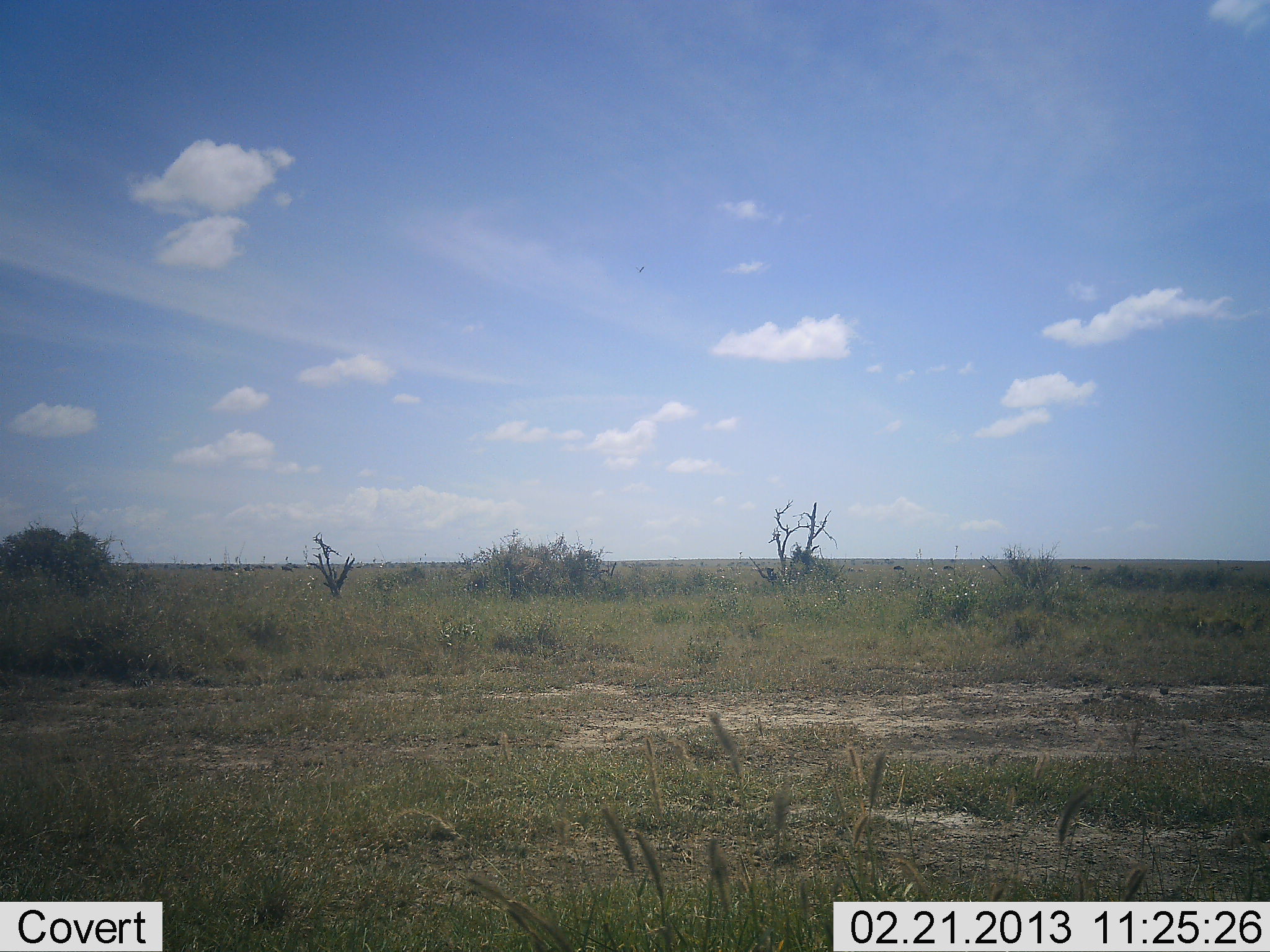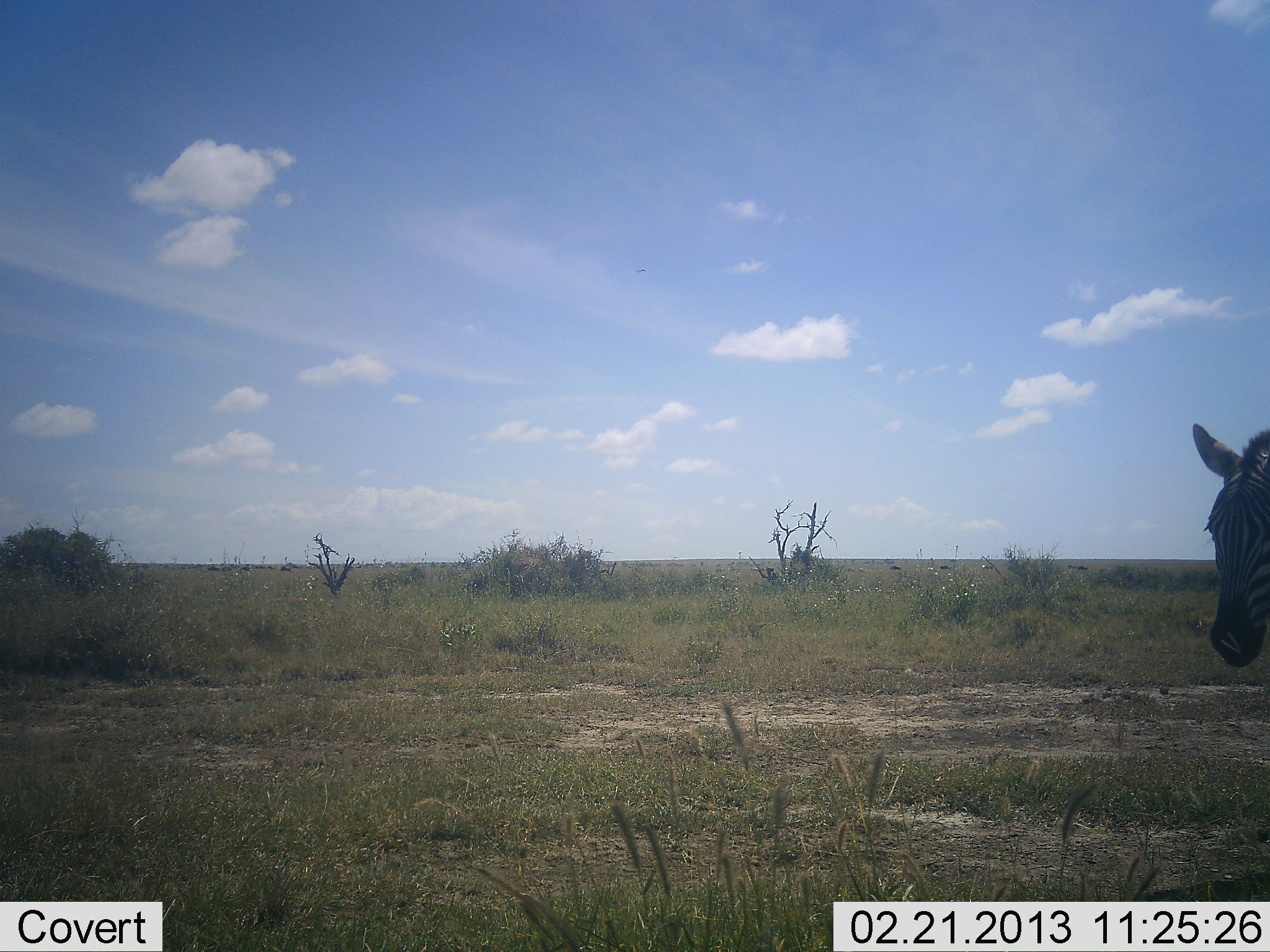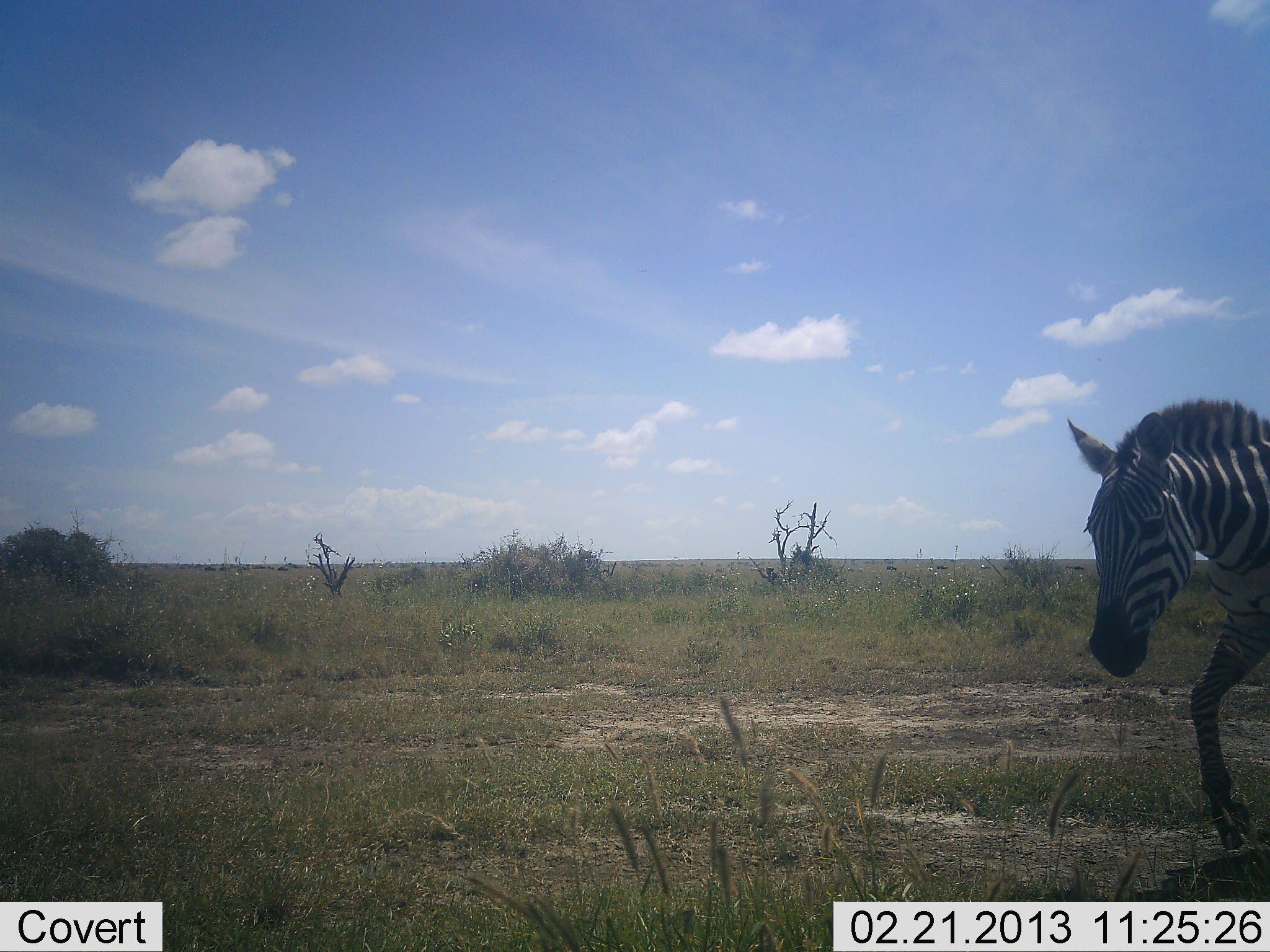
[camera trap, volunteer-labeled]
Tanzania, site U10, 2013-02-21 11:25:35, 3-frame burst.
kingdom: Animalia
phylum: Chordata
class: Mammalia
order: Perissodactyla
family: Equidae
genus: Equus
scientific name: Equus quagga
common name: plains zebra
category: zebra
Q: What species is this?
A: Zebra (plains zebra) (Equus quagga).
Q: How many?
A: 1.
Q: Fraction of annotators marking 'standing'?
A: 9%.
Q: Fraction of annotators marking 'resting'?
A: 0%.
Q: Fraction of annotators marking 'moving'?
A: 91%.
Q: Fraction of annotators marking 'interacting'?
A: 0%.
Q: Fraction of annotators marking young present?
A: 0%.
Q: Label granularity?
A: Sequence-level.